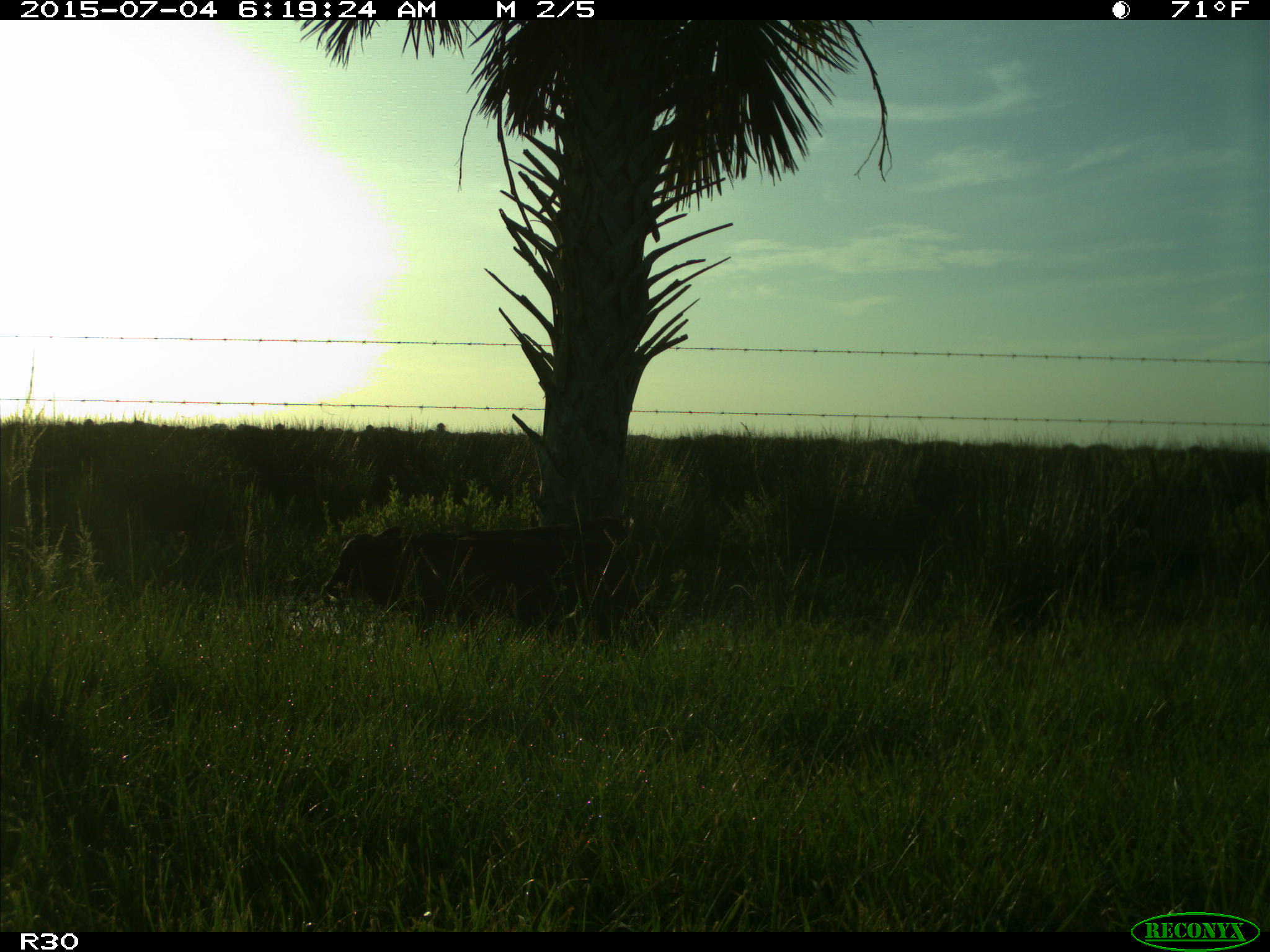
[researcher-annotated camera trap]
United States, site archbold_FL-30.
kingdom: Animalia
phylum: Chordata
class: Mammalia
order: Artiodactyla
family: Bovidae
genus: Bos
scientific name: Bos taurus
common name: domestic cow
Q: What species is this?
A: Bos taurus (domestic cow).